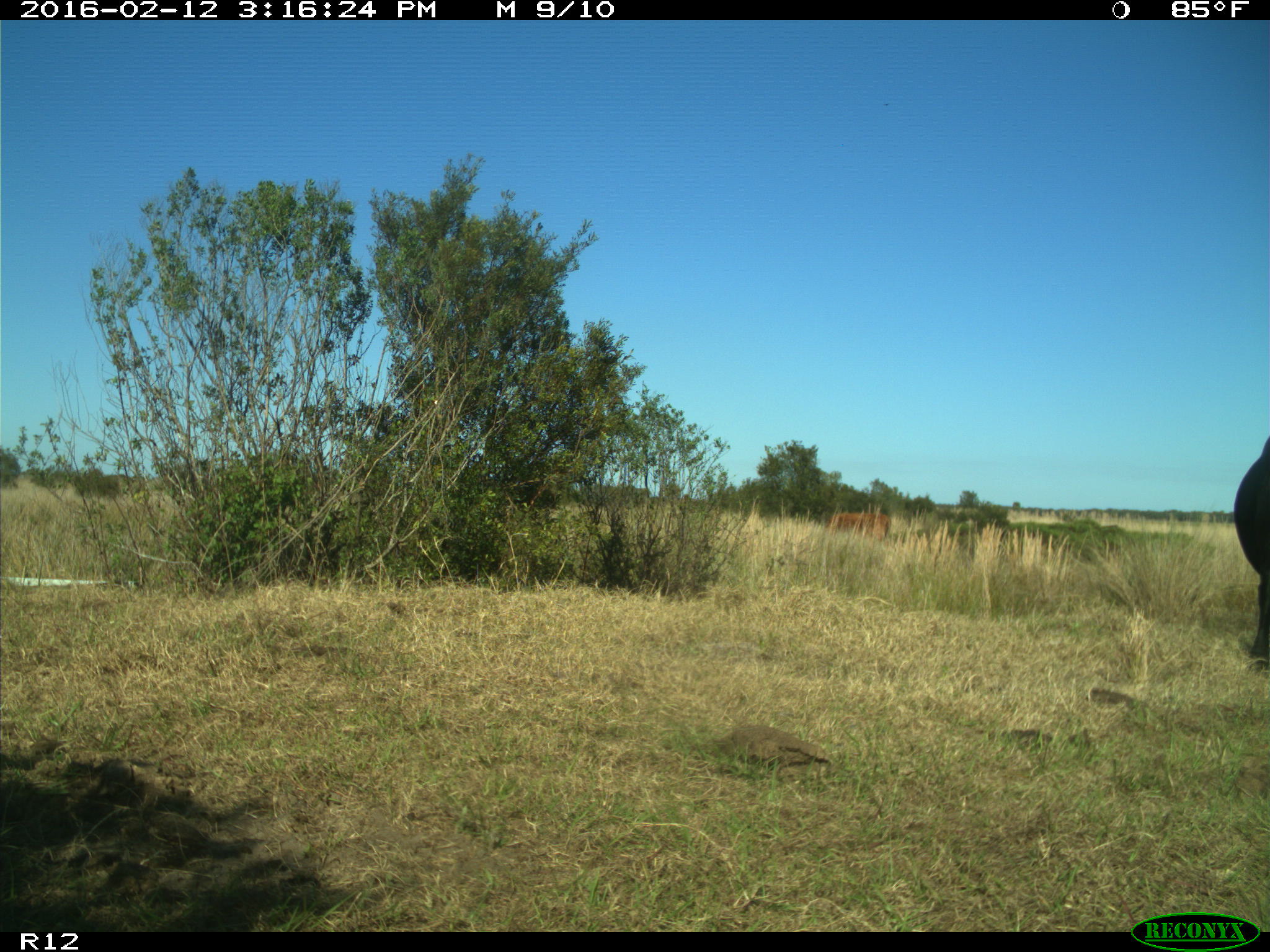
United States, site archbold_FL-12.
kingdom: Animalia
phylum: Chordata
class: Mammalia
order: Artiodactyla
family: Bovidae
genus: Bos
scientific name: Bos taurus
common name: domestic cow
Bos taurus (domestic cow).